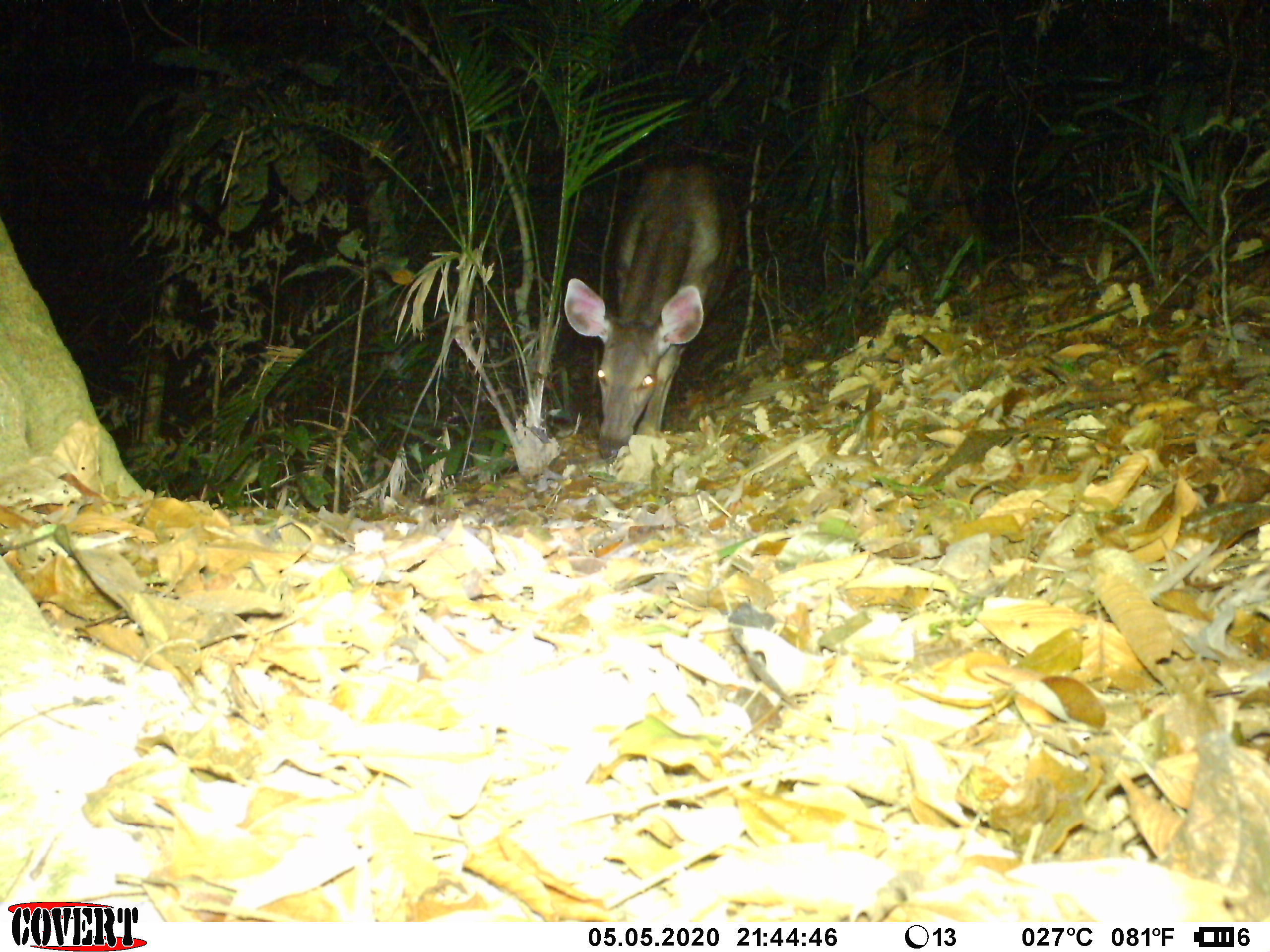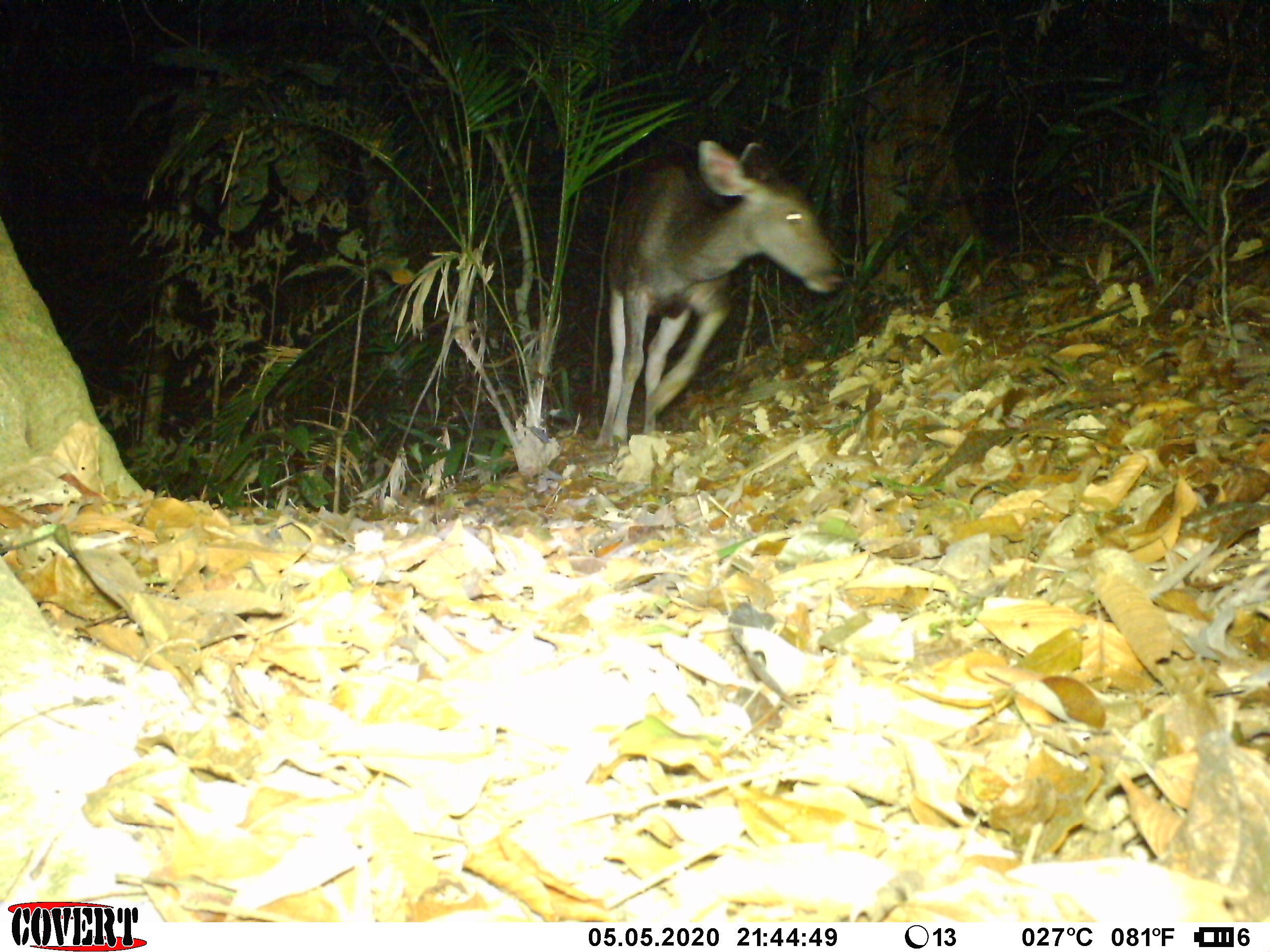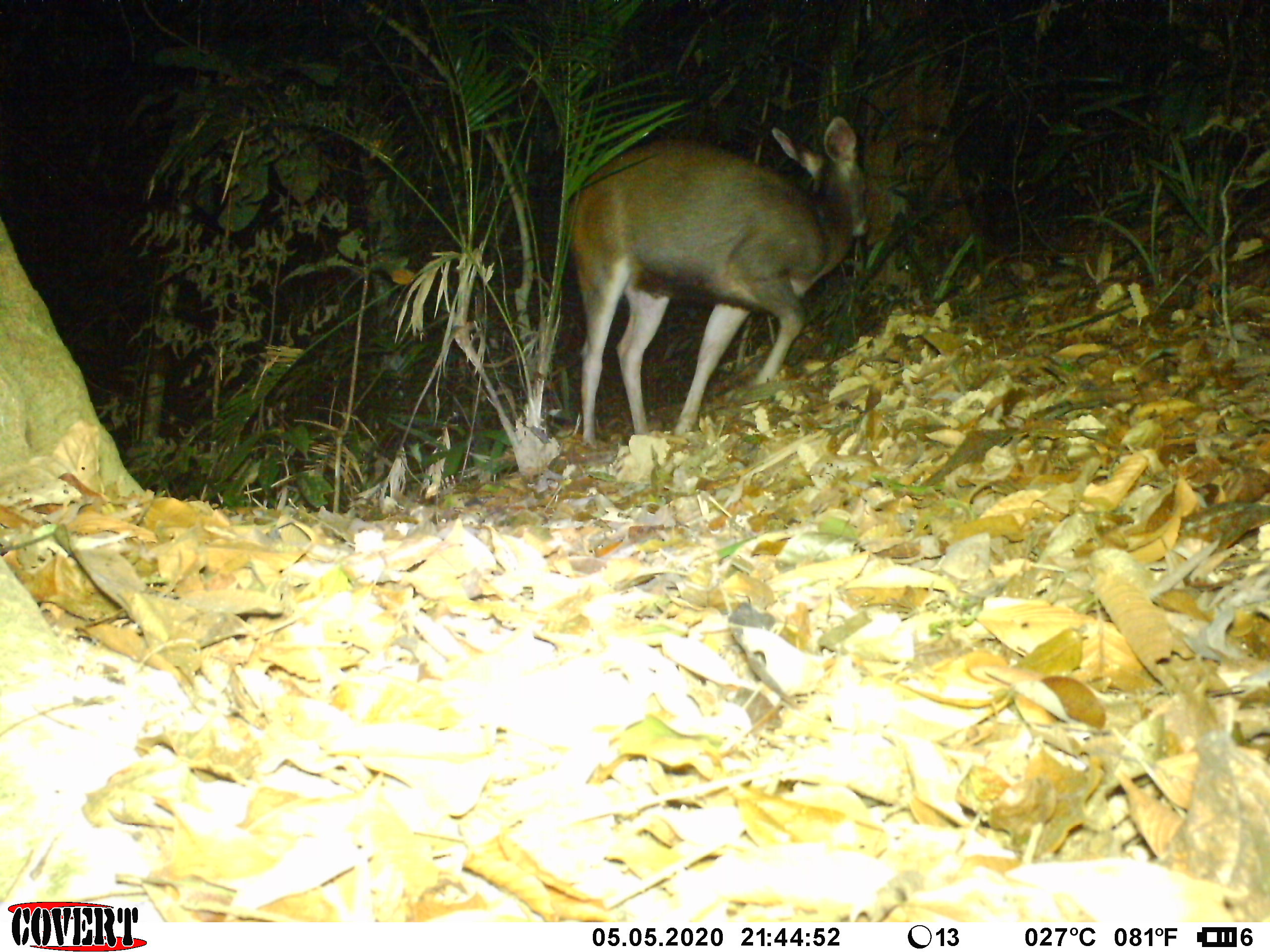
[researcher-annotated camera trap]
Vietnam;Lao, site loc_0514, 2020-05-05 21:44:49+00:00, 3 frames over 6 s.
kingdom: Animalia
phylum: Chordata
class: Mammalia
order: Artiodactyla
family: Cervidae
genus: Rusa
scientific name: Rusa unicolor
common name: sambar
Sambar (Rusa unicolor). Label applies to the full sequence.